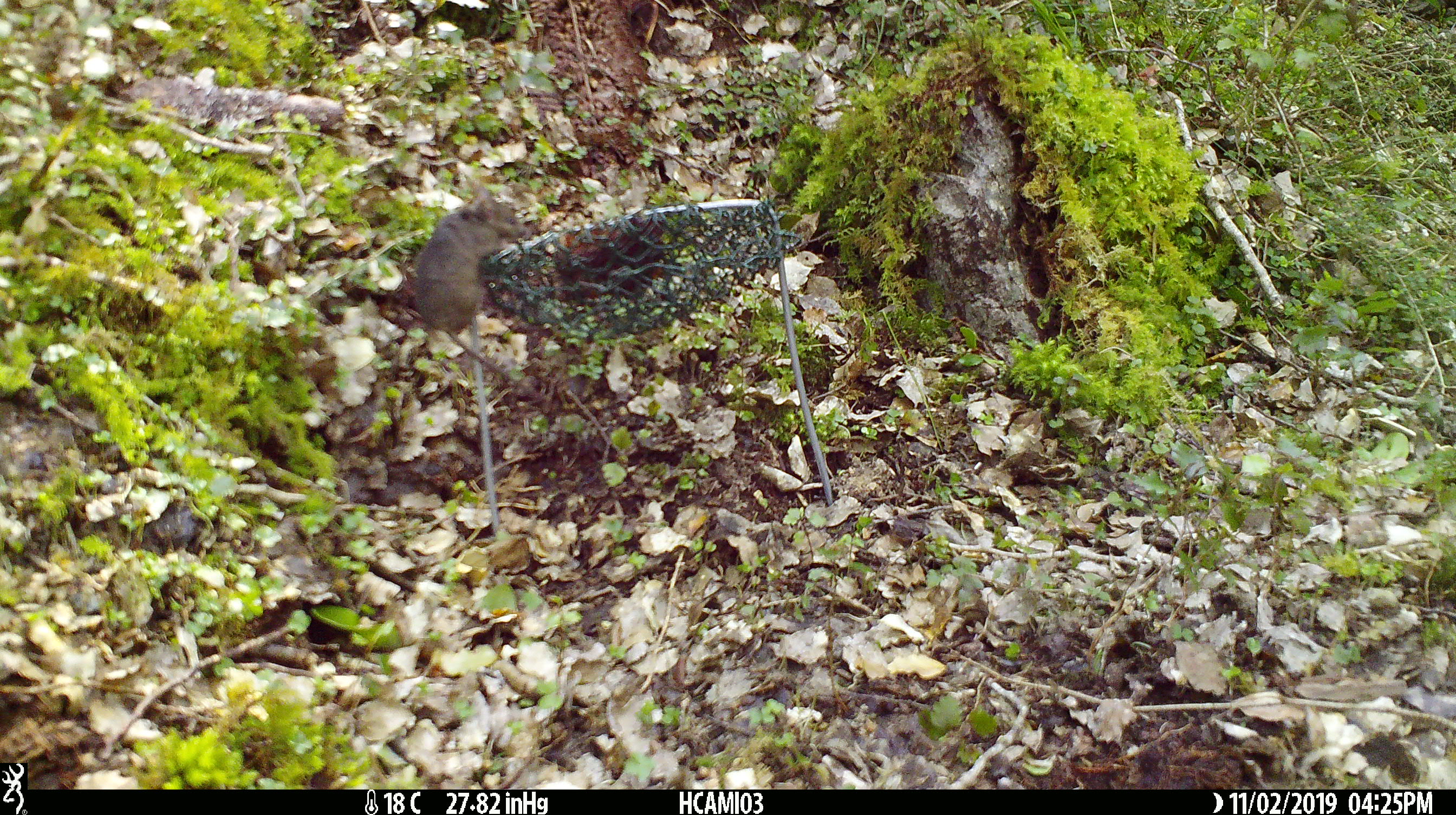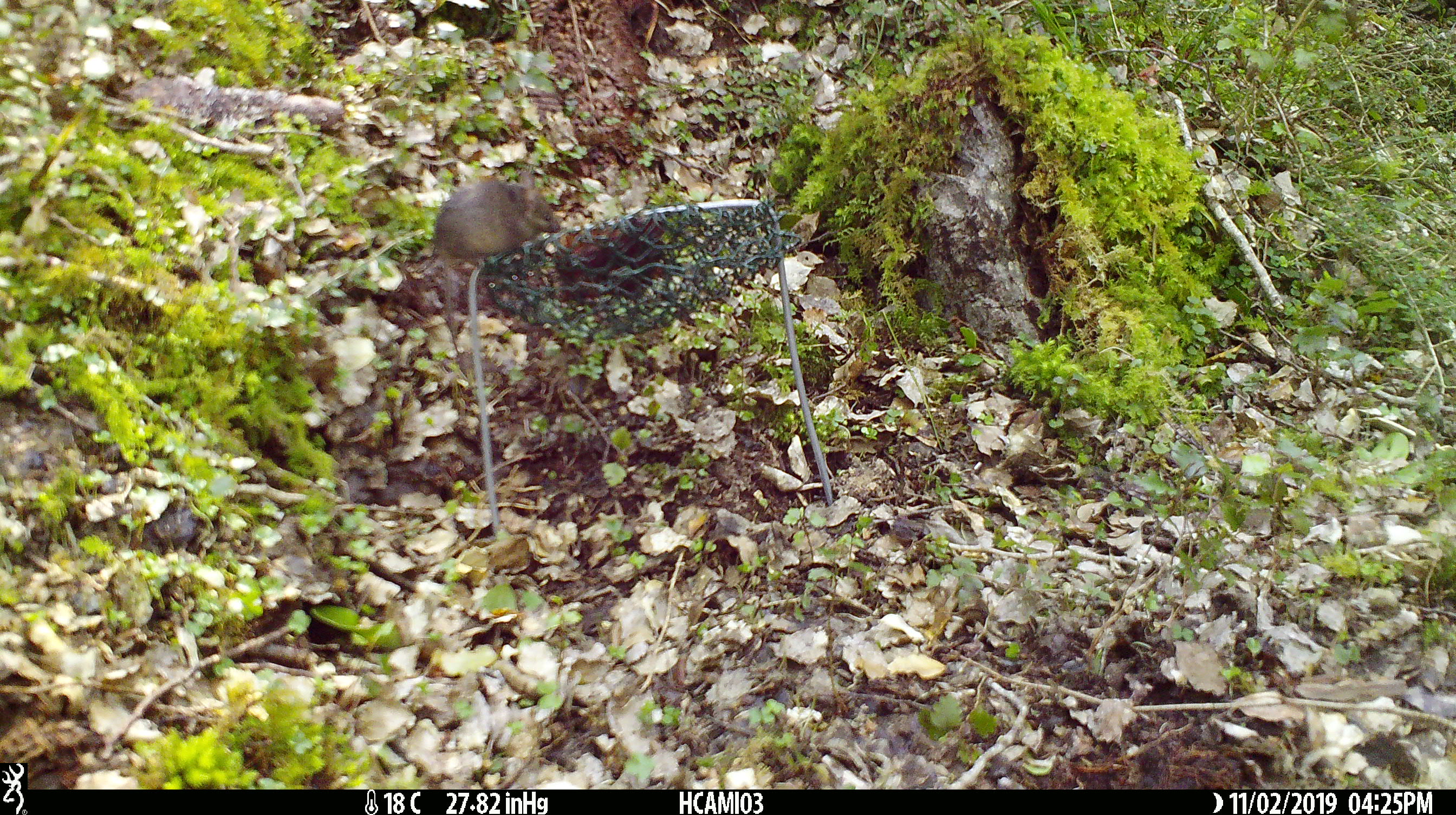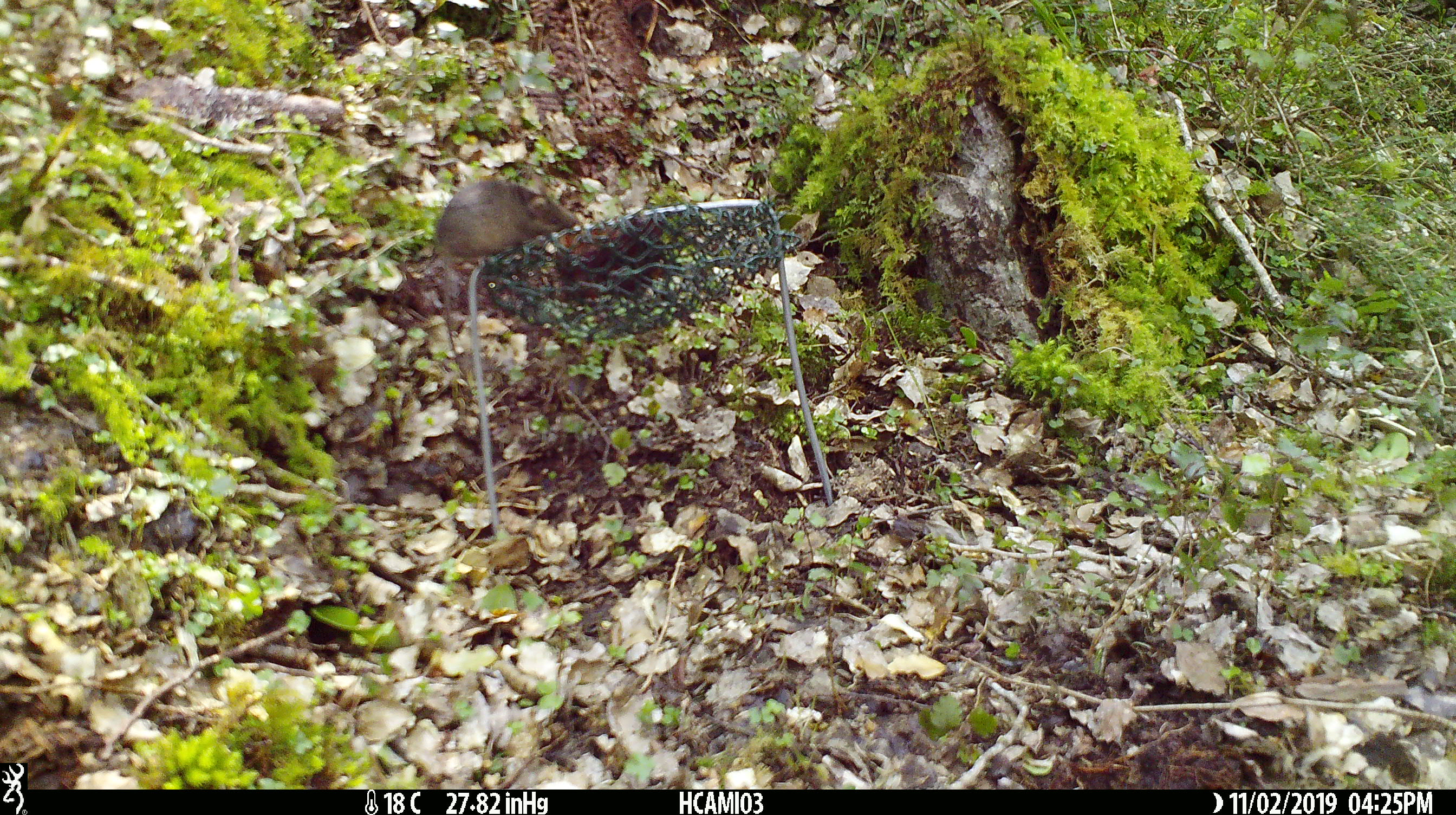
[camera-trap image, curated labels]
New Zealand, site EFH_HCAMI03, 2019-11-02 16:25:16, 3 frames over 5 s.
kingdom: Animalia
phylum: Chordata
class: Mammalia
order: Rodentia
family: Muridae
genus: Mus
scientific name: Mus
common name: mouse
Mouse (Mus).